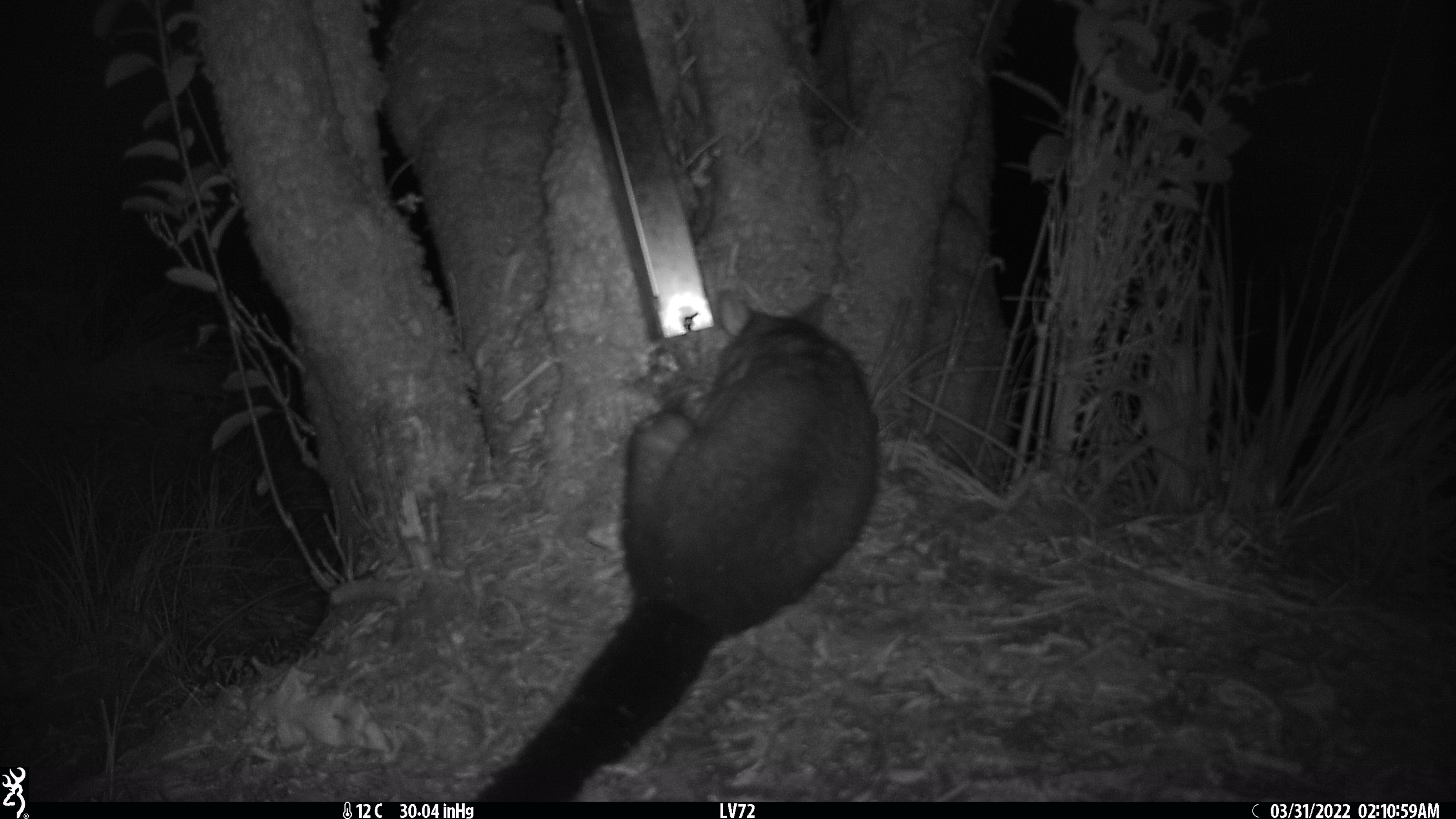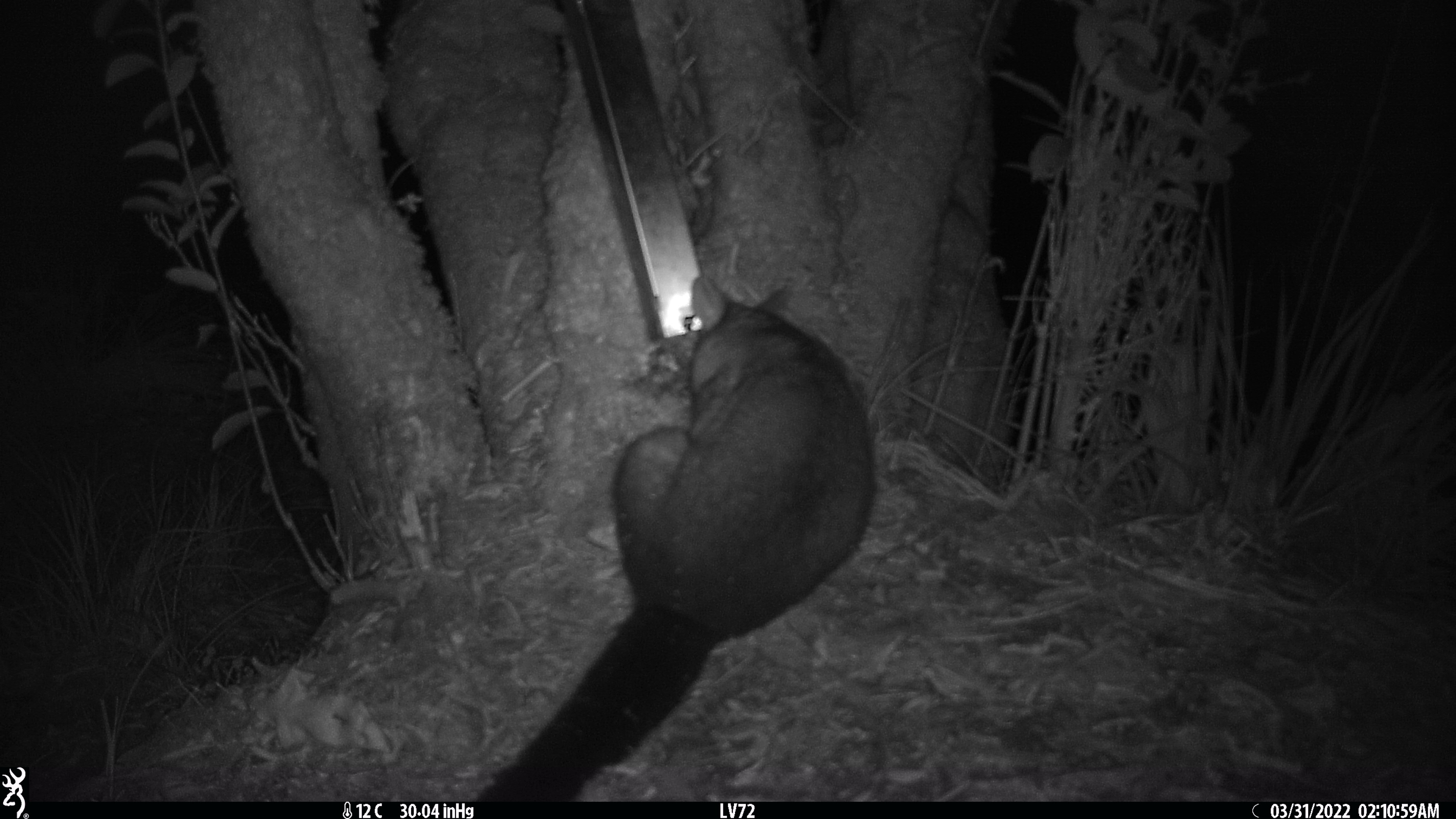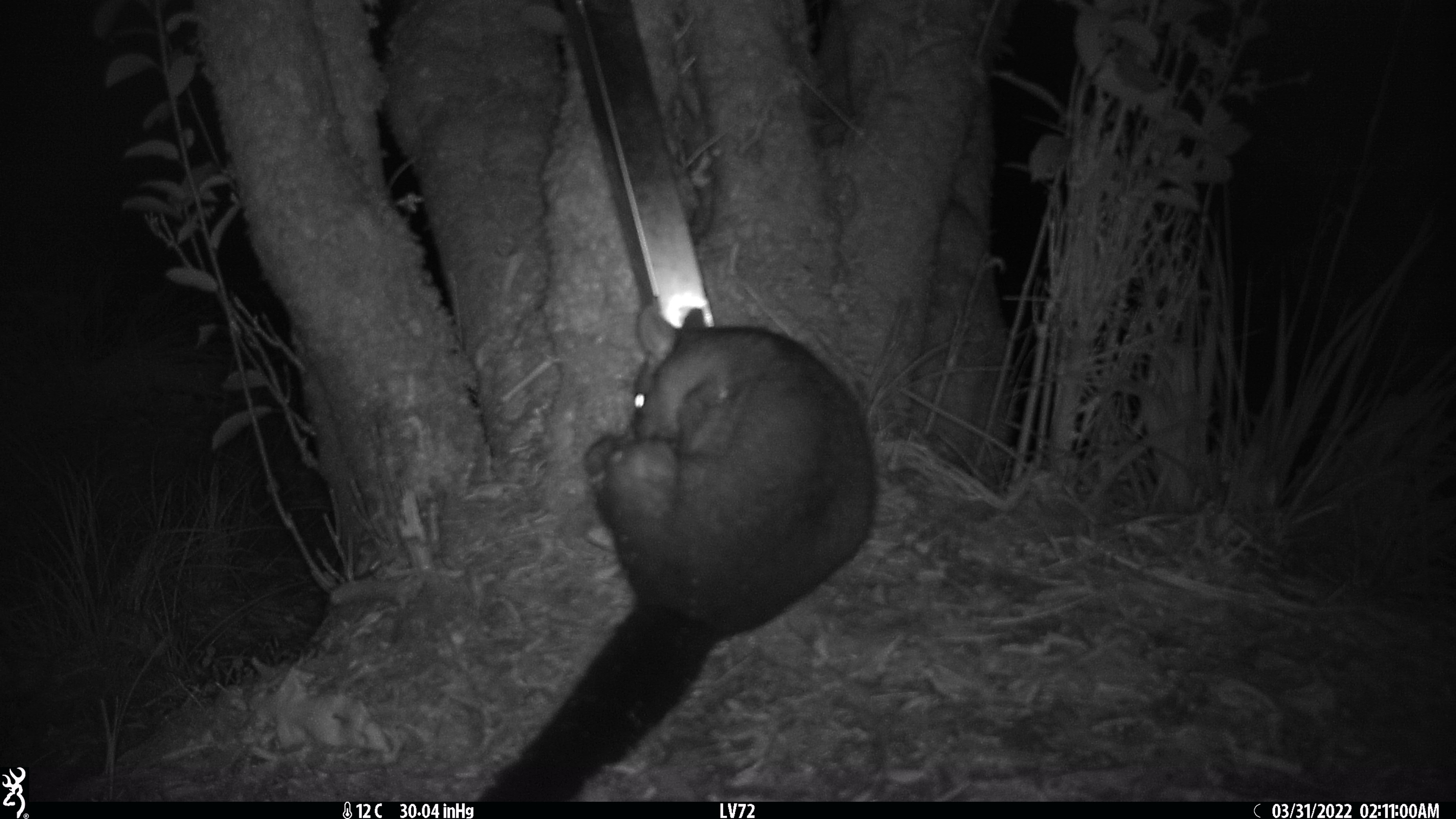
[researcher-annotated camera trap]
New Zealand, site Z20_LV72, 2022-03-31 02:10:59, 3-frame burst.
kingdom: Animalia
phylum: Chordata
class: Mammalia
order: Diprotodontia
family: Phalangeridae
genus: Trichosurus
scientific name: Trichosurus vulpecula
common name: common brushtail possum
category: possum